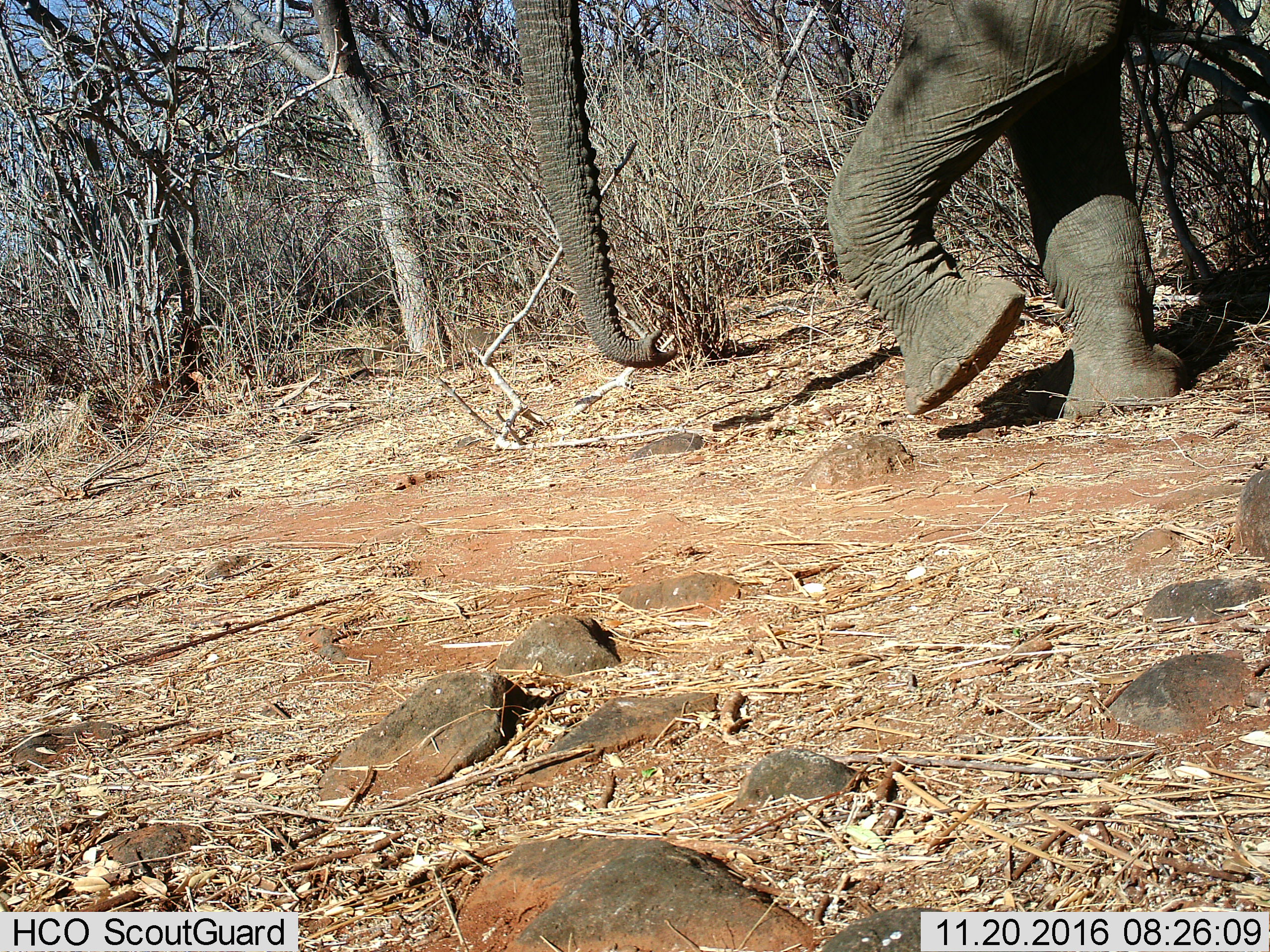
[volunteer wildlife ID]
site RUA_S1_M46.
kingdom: Animalia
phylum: Chordata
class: Mammalia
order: Proboscidea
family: Elephantidae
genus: Loxodonta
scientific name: Loxodonta africana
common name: african bush elephant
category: elephant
Elephant (african bush elephant) (Loxodonta africana), count 1. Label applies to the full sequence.